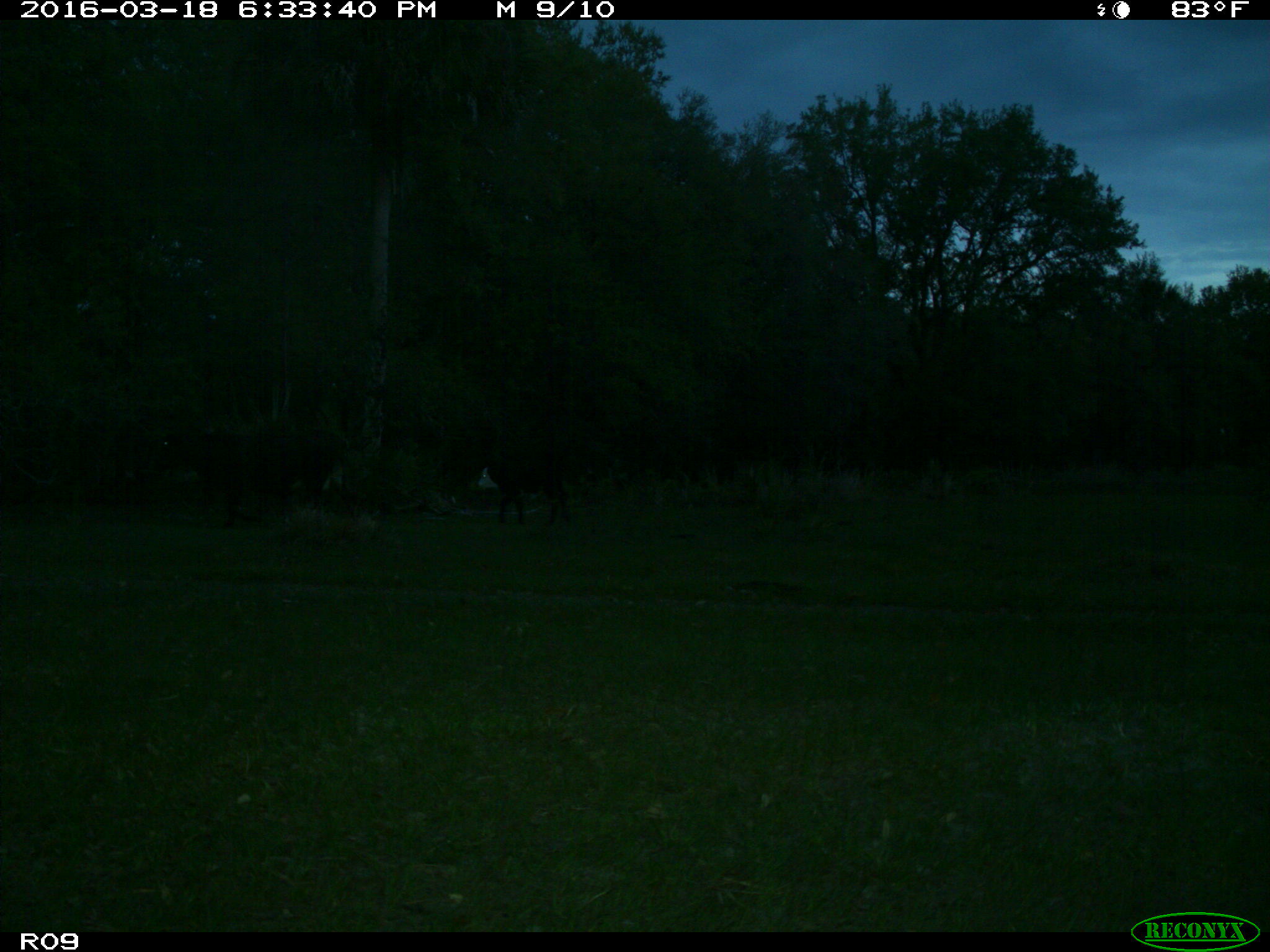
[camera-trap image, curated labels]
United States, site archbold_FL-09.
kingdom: Animalia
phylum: Chordata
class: Mammalia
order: Artiodactyla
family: Bovidae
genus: Bos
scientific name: Bos taurus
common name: domestic cow